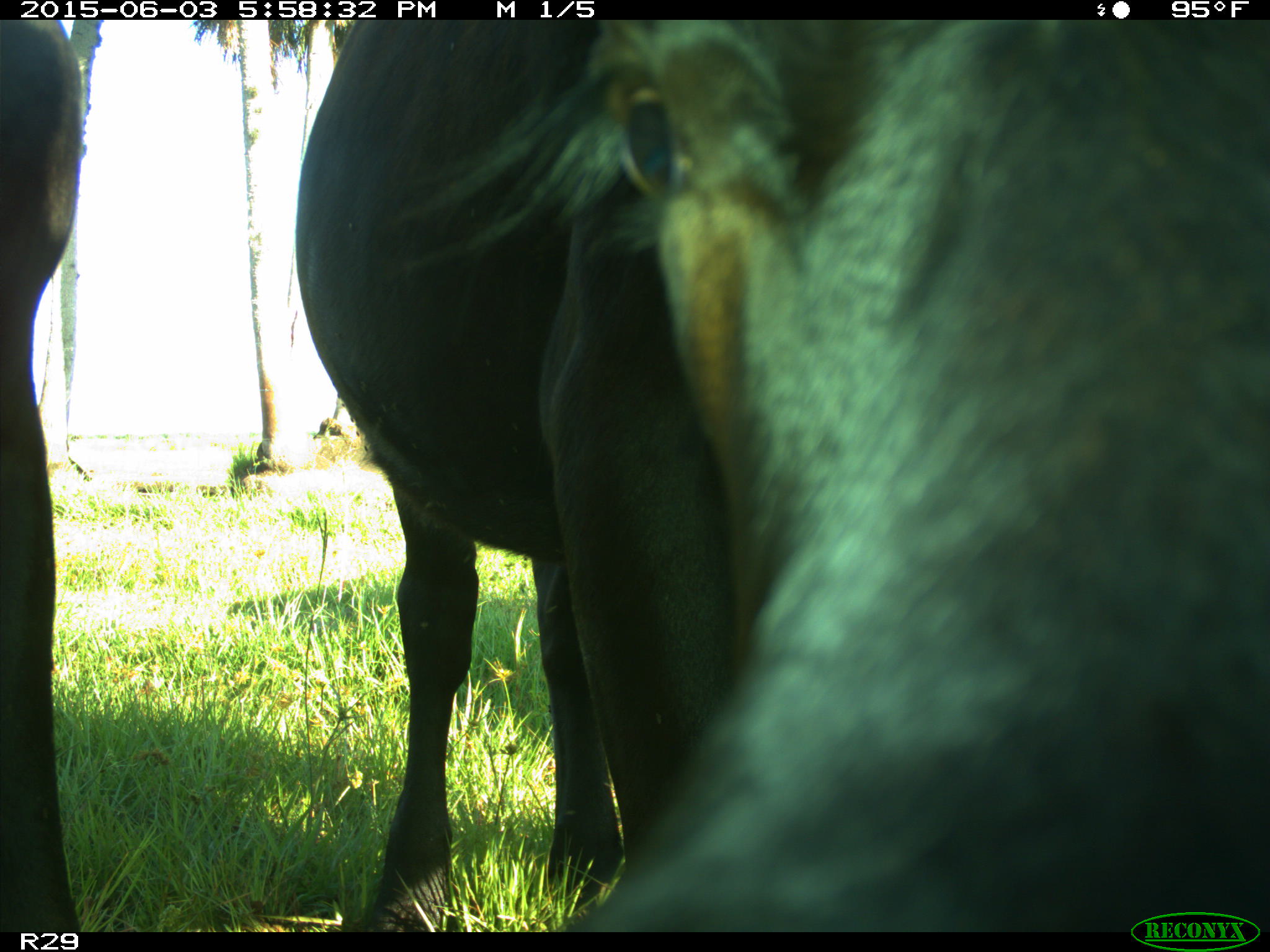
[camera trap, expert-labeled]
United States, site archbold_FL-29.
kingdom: Animalia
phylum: Chordata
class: Mammalia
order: Artiodactyla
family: Bovidae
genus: Bos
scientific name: Bos taurus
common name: domestic cow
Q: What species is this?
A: Bos taurus (domestic cow).